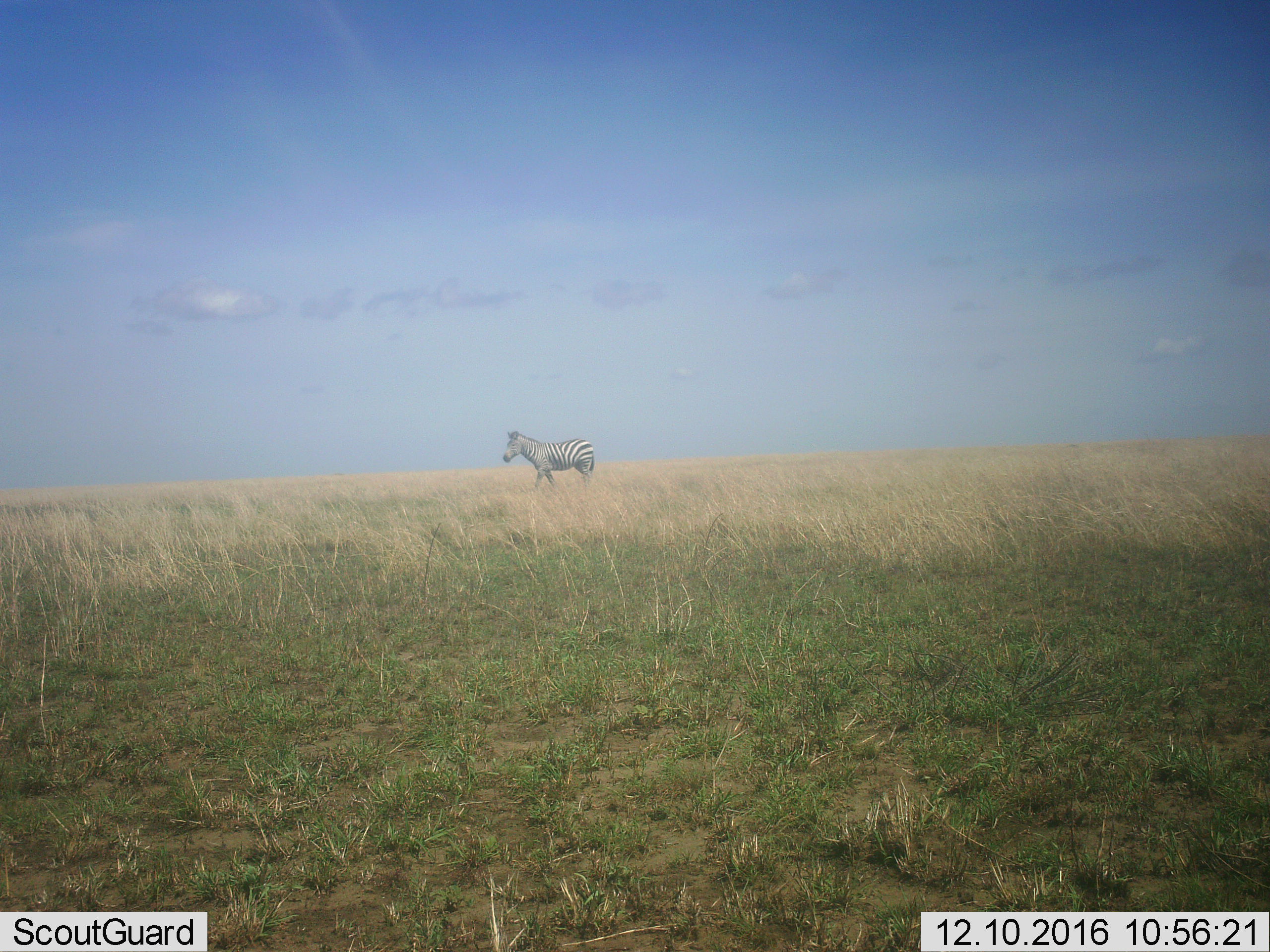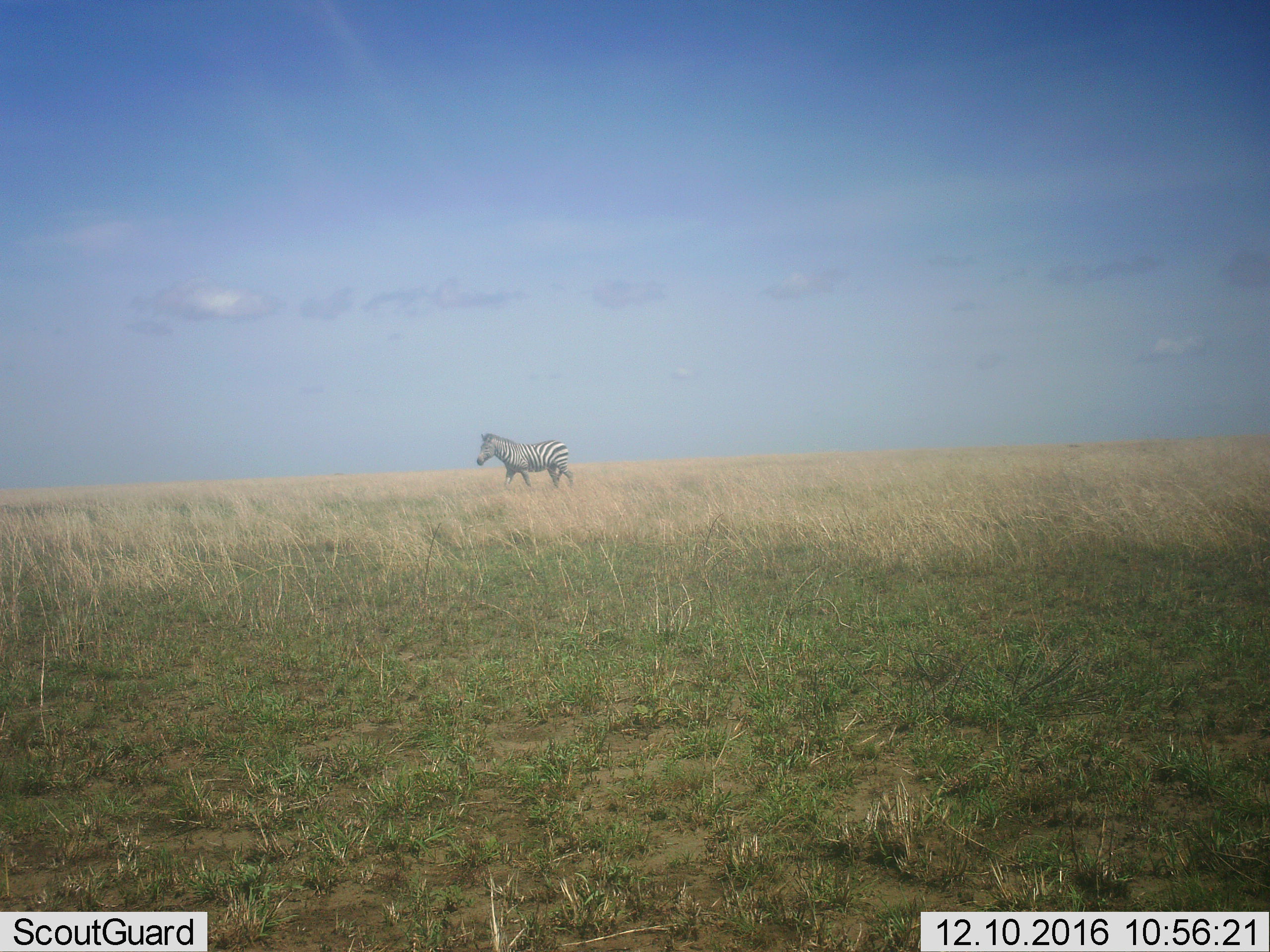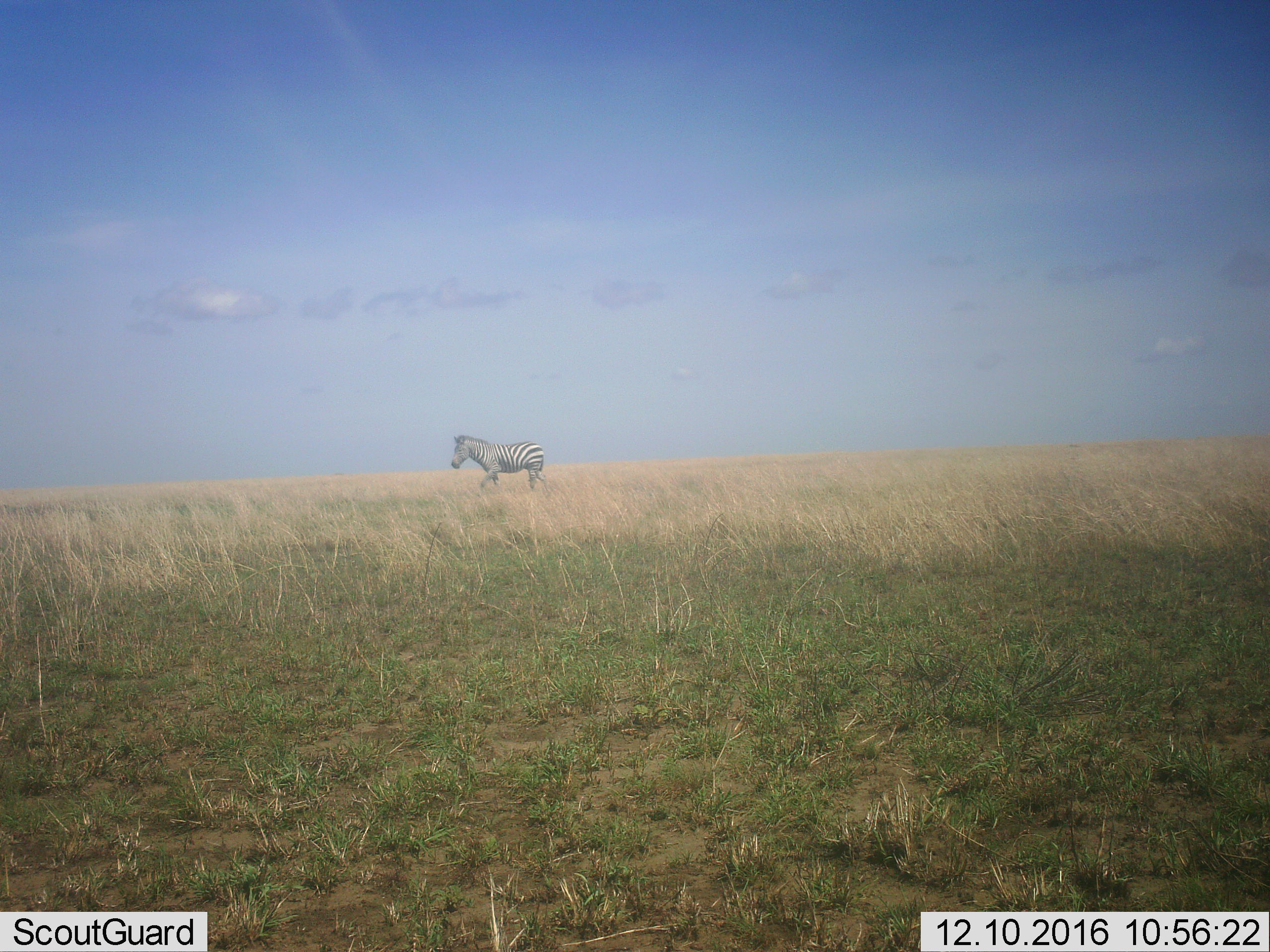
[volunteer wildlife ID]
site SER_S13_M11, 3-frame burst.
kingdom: Animalia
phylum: Chordata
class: Mammalia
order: Perissodactyla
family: Equidae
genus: Equus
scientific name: Equus quagga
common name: plains zebra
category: zebraplains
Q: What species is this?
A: Zebraplains (plains zebra) (Equus quagga).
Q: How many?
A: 1.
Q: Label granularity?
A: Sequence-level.